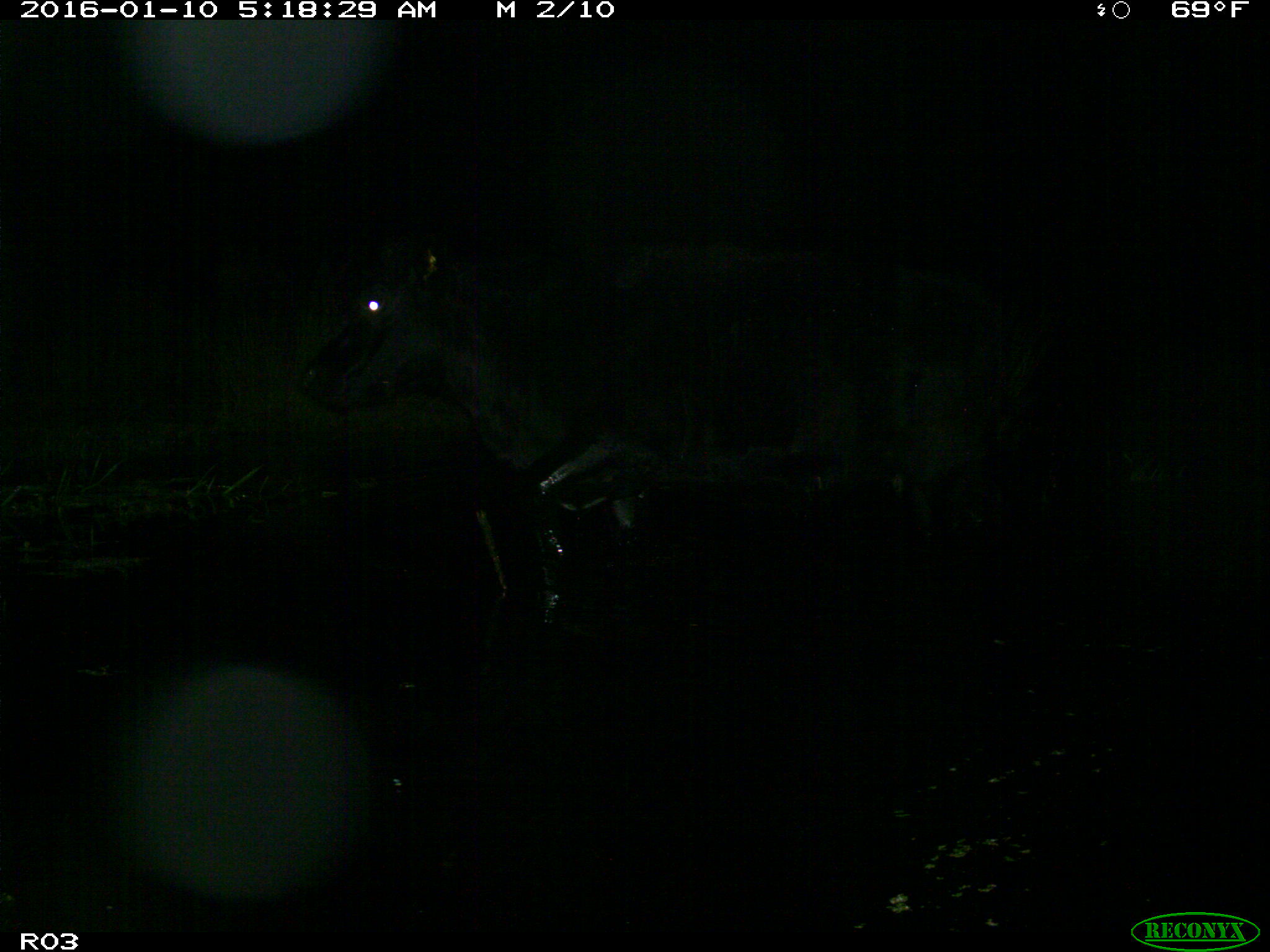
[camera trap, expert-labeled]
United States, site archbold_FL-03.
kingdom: Animalia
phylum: Chordata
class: Mammalia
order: Artiodactyla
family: Bovidae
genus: Bos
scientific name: Bos taurus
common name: domestic cow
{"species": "Bos taurus (domestic cow)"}